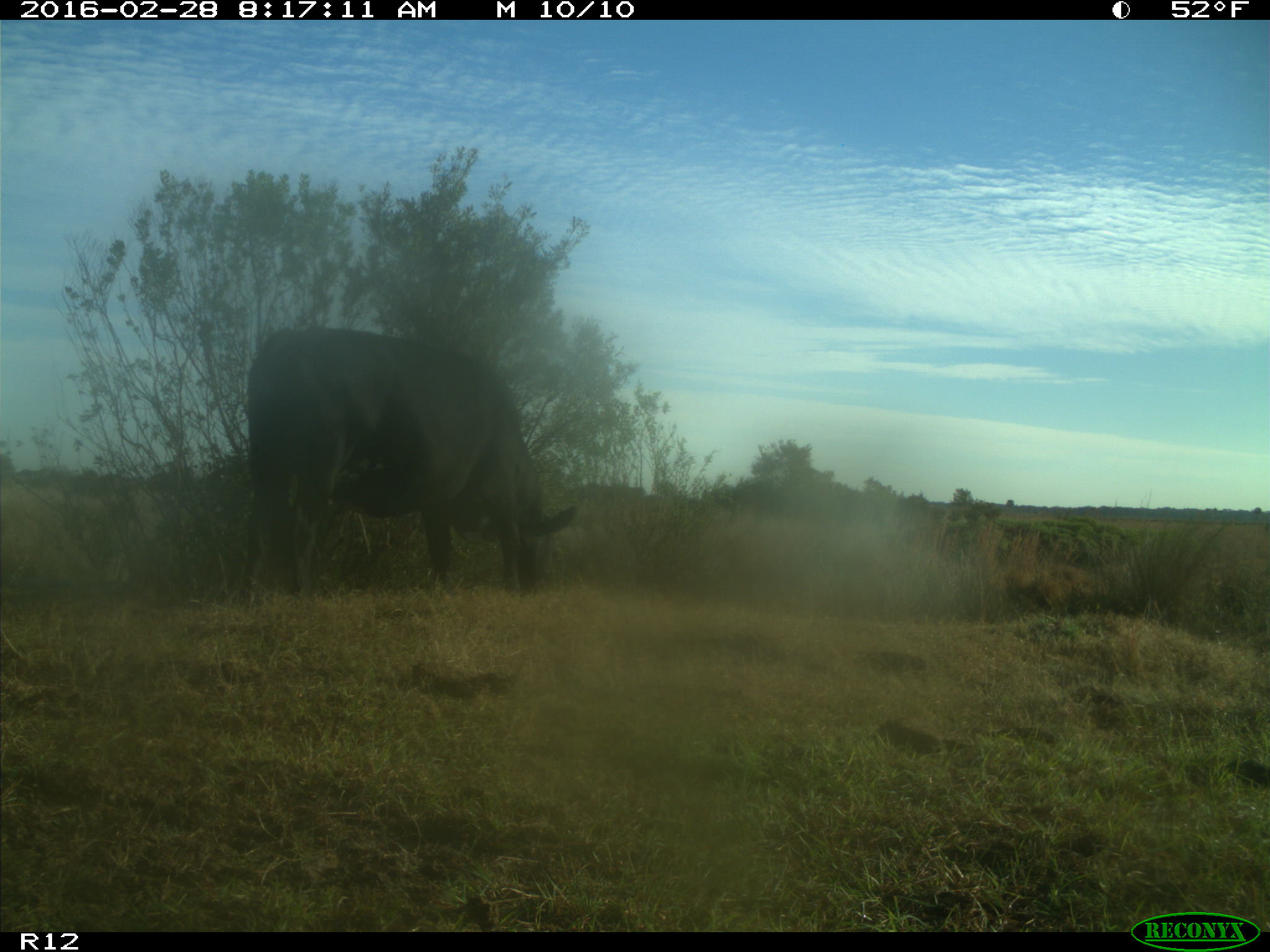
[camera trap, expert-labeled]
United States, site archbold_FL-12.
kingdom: Animalia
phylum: Chordata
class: Mammalia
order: Artiodactyla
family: Bovidae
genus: Bos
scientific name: Bos taurus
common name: domestic cow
Bos taurus (domestic cow).